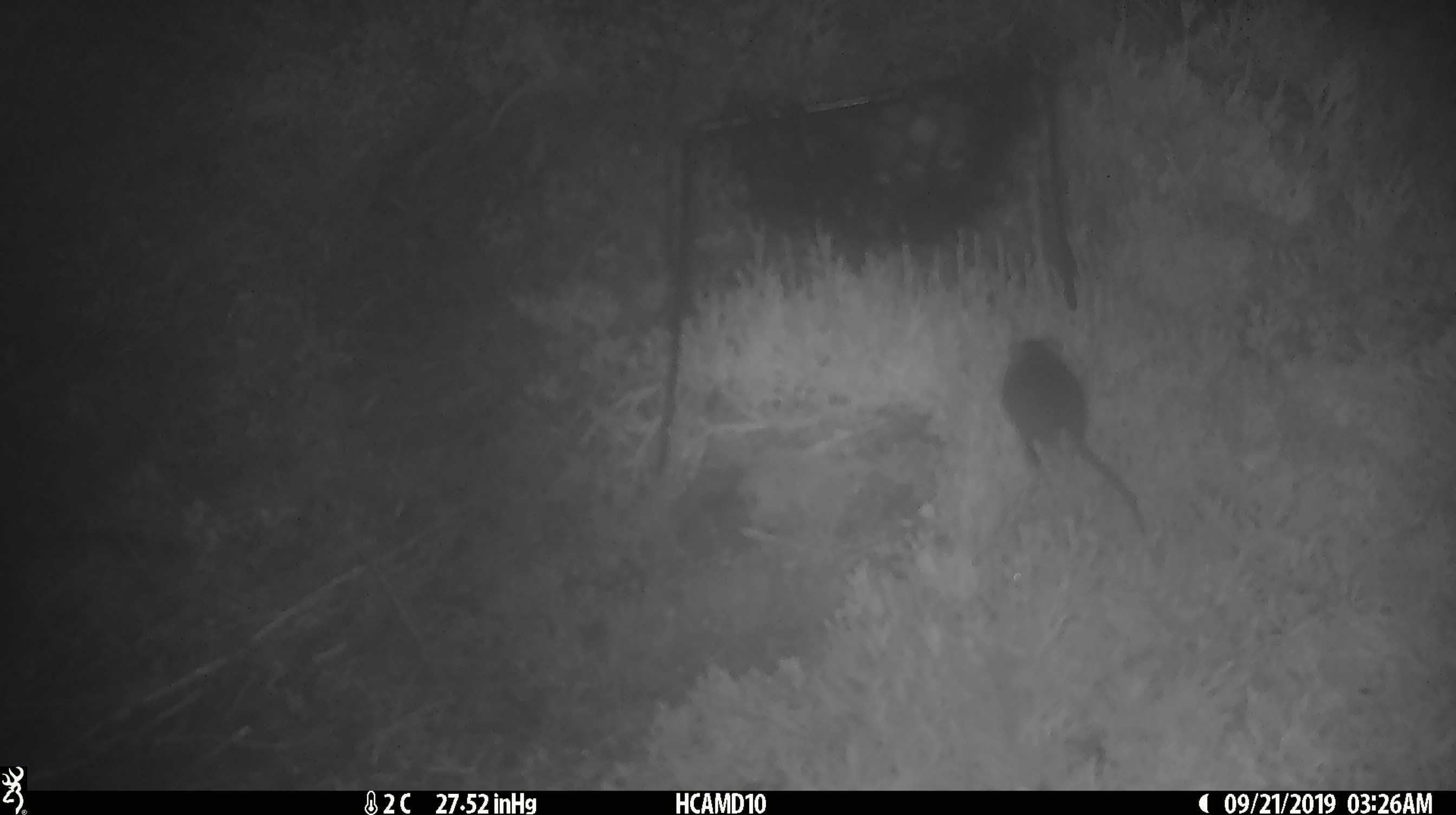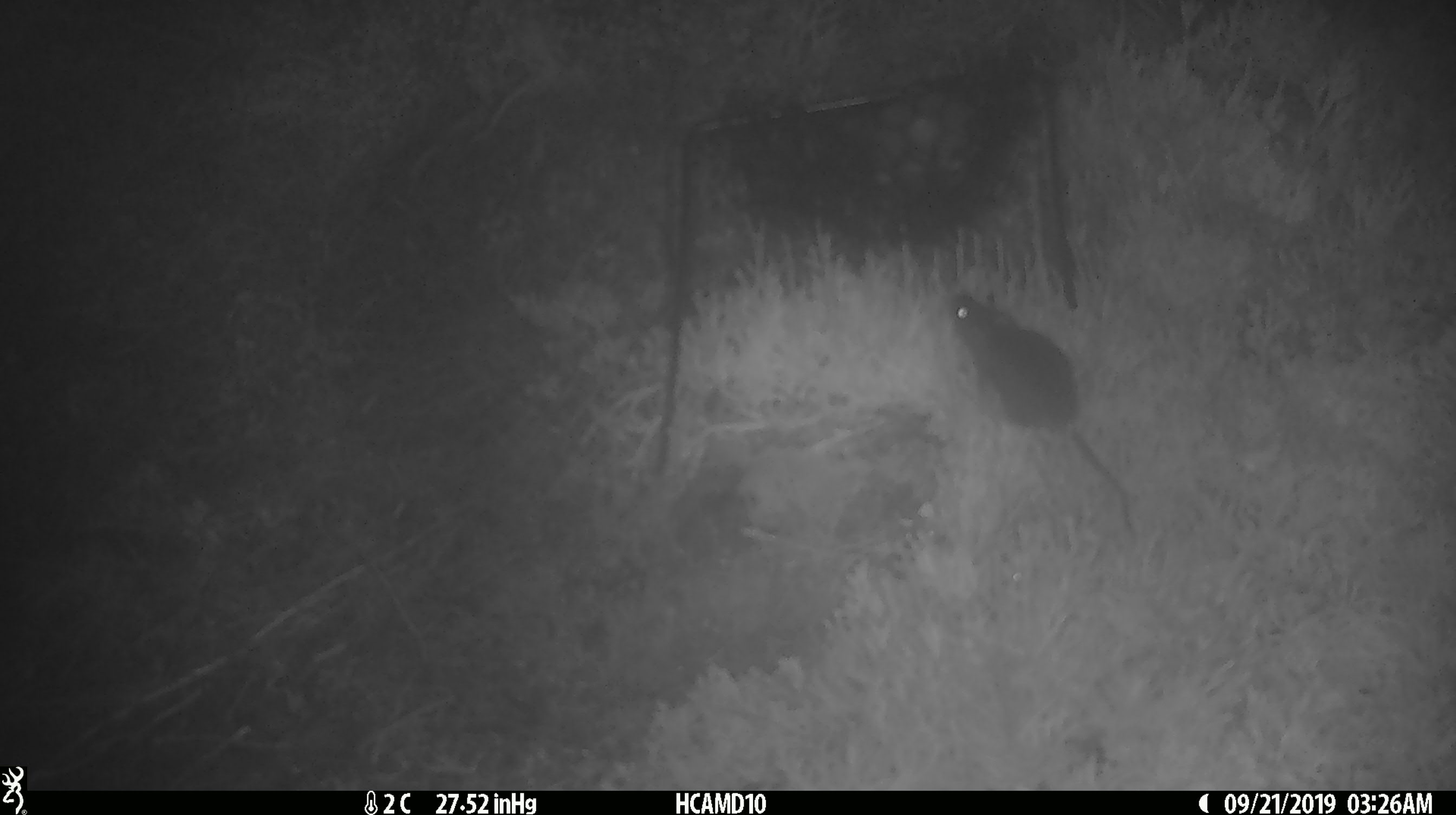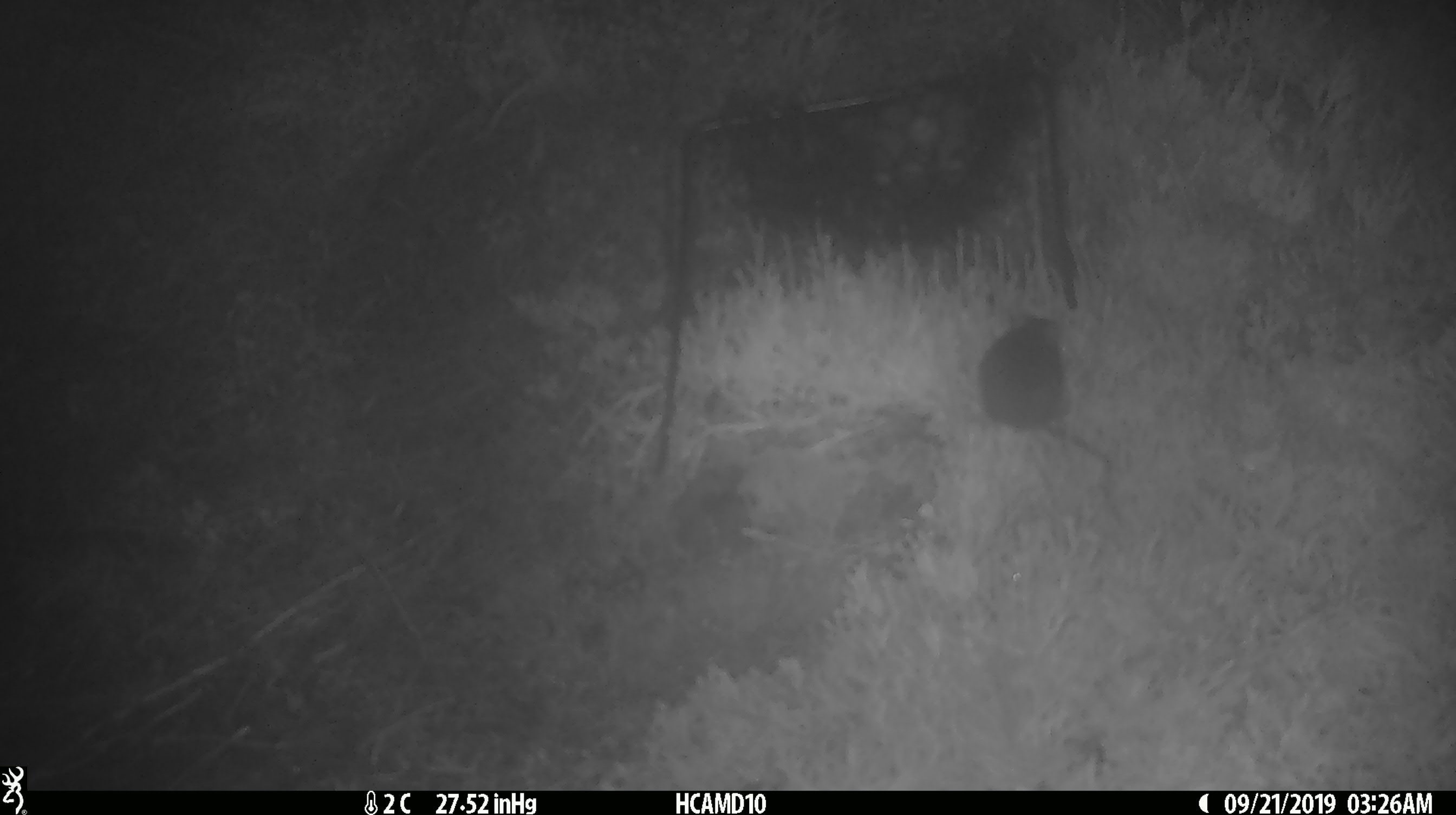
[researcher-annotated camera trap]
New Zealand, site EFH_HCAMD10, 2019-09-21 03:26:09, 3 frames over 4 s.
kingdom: Animalia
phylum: Chordata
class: Mammalia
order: Rodentia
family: Muridae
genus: Mus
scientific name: Mus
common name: mouse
Mouse (Mus).